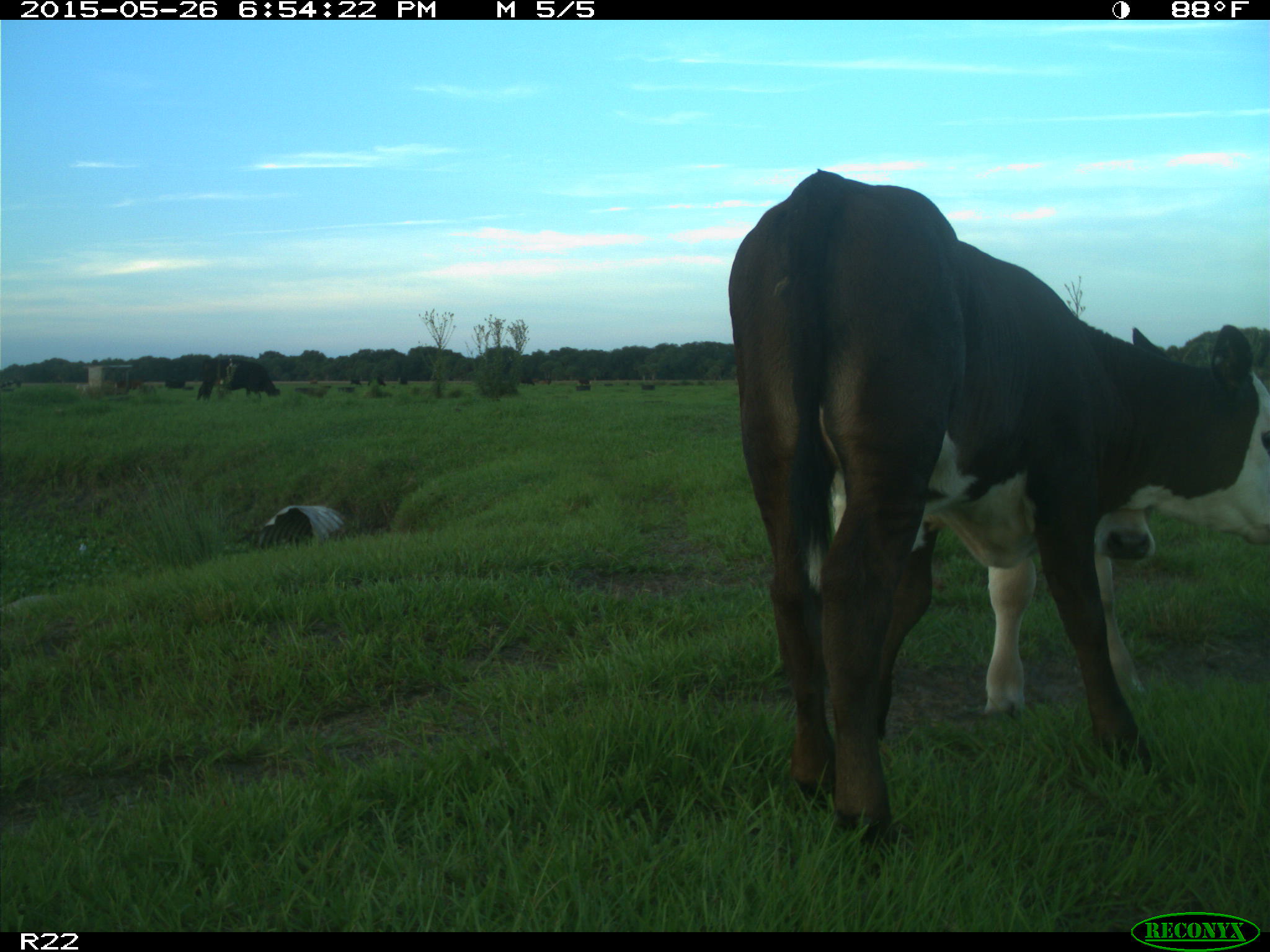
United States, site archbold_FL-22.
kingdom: Animalia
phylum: Chordata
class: Mammalia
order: Artiodactyla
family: Bovidae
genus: Bos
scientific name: Bos taurus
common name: domestic cow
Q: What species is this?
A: Bos taurus (domestic cow).